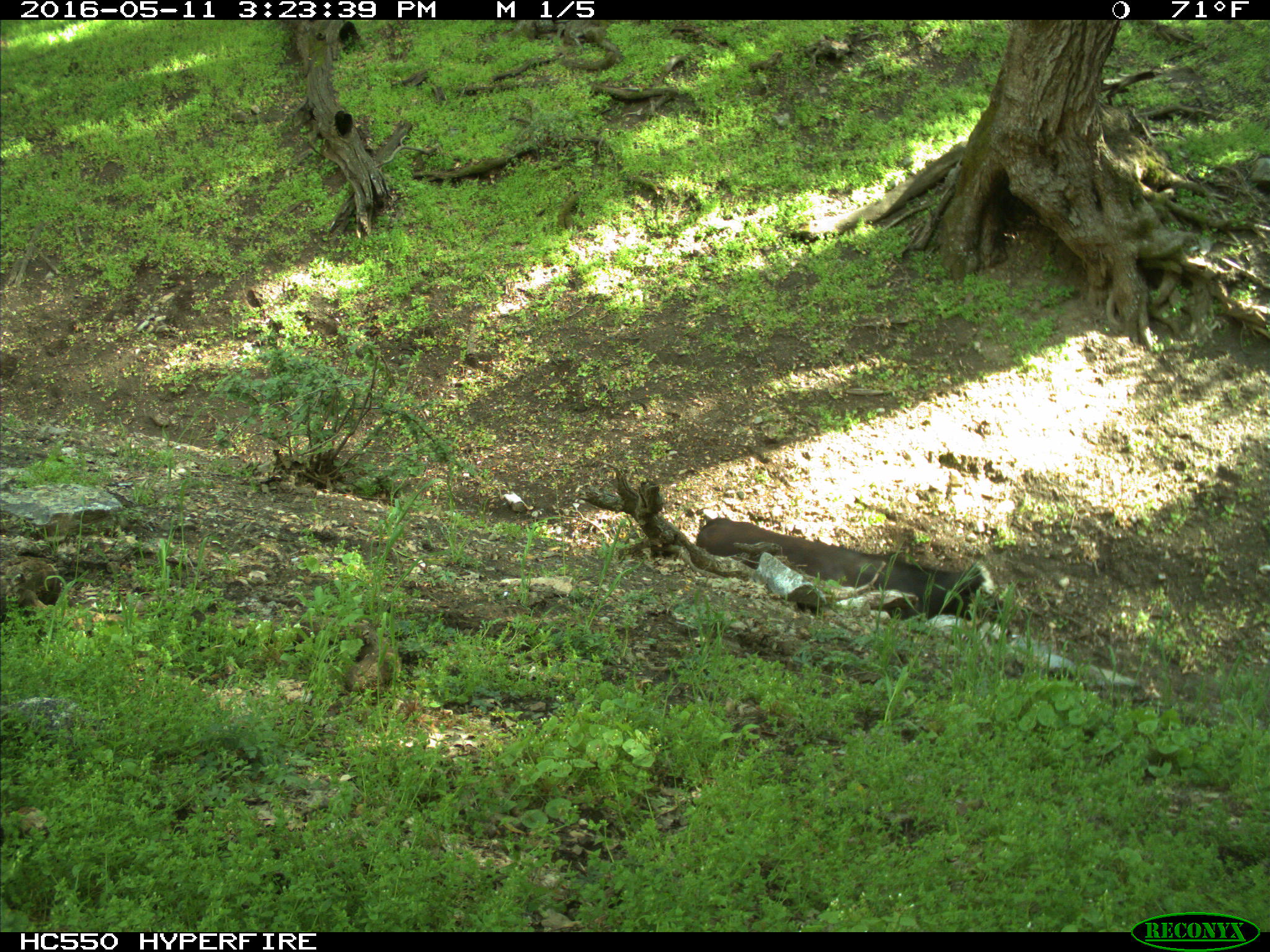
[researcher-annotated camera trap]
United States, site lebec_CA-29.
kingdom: Animalia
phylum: Chordata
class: Mammalia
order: Artiodactyla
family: Bovidae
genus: Bos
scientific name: Bos taurus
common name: domestic cow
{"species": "Bos taurus (domestic cow)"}